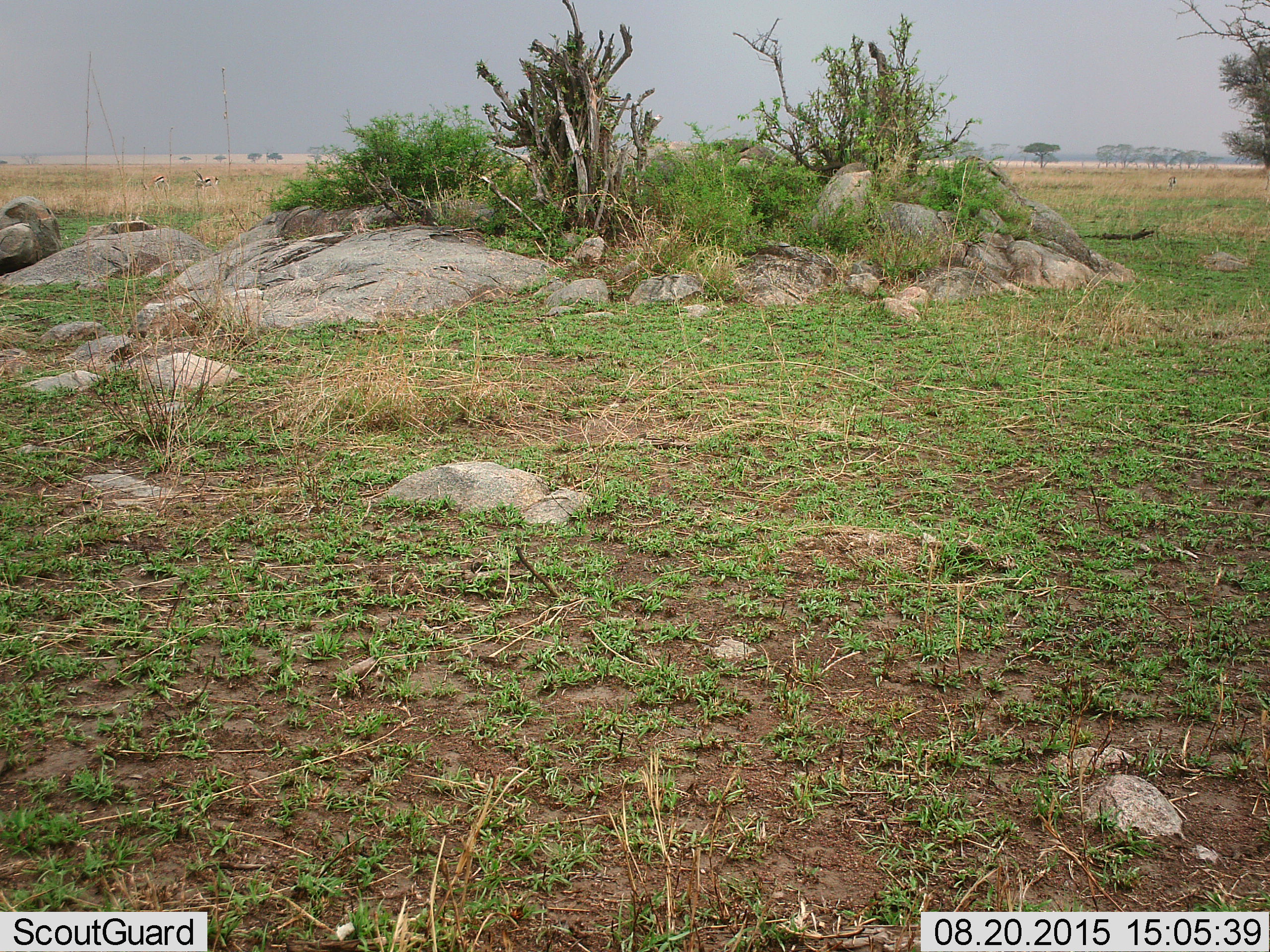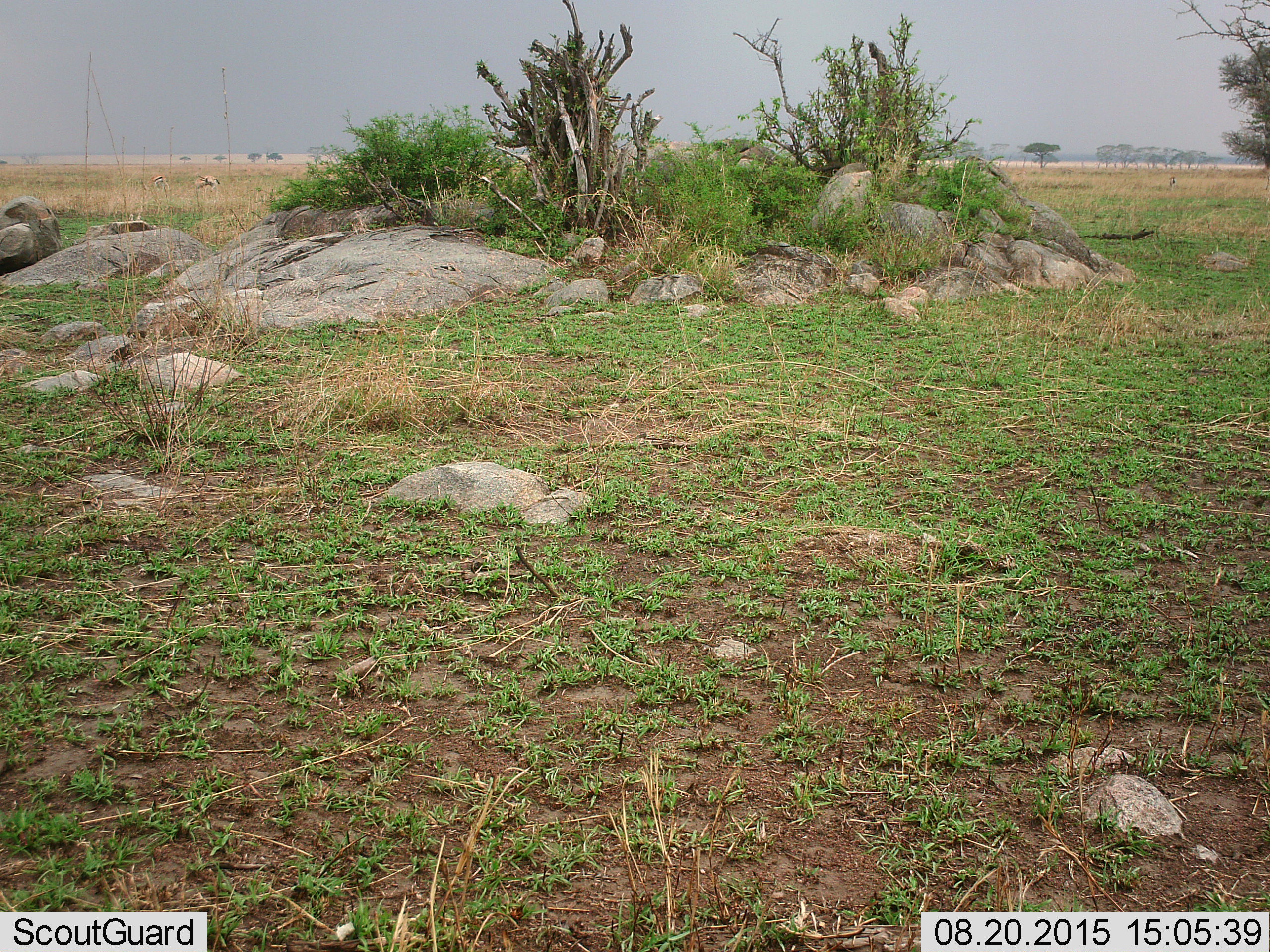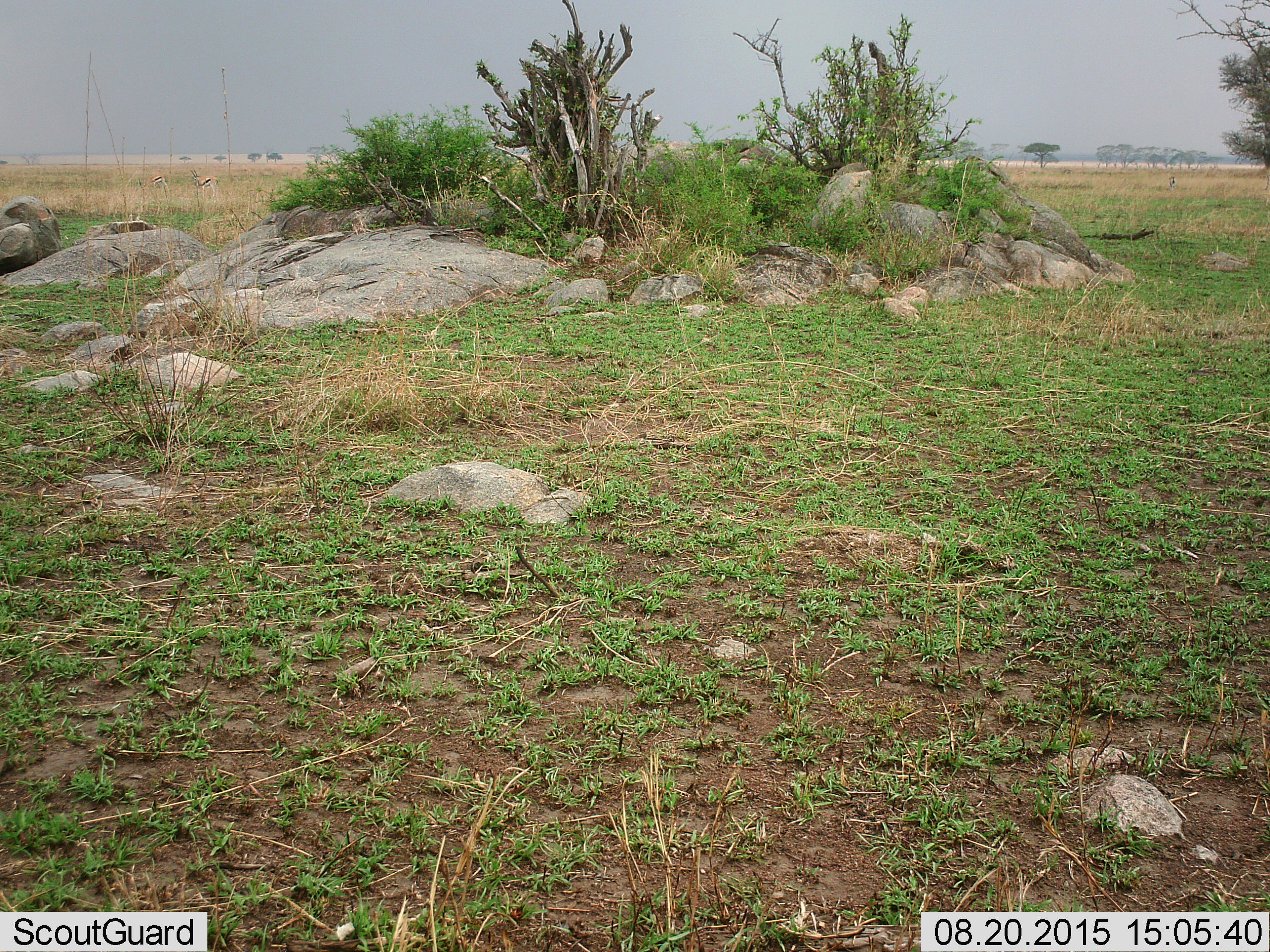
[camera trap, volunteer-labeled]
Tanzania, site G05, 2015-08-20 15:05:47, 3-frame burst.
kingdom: Animalia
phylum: Chordata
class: Mammalia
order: Artiodactyla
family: Bovidae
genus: Eudorcas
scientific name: Eudorcas thomsonii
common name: thomson's gazelle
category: gazellethomsons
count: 3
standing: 75%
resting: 0%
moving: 0%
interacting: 0%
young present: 0%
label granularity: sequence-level